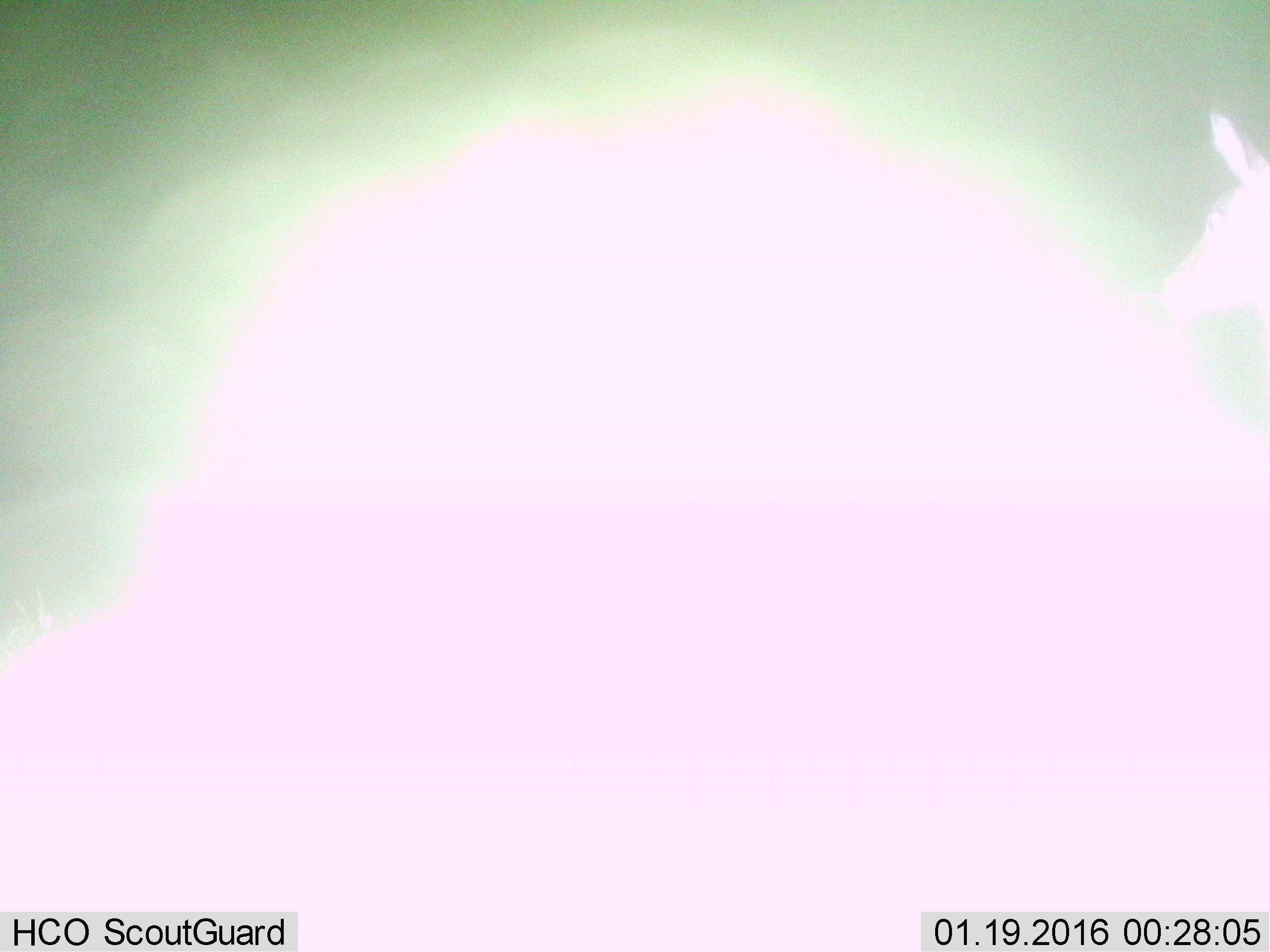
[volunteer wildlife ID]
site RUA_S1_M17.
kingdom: Animalia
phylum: Chordata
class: Mammalia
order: Artiodactyla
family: Bovidae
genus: Aepyceros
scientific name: Aepyceros melampus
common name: impala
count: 1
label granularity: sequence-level